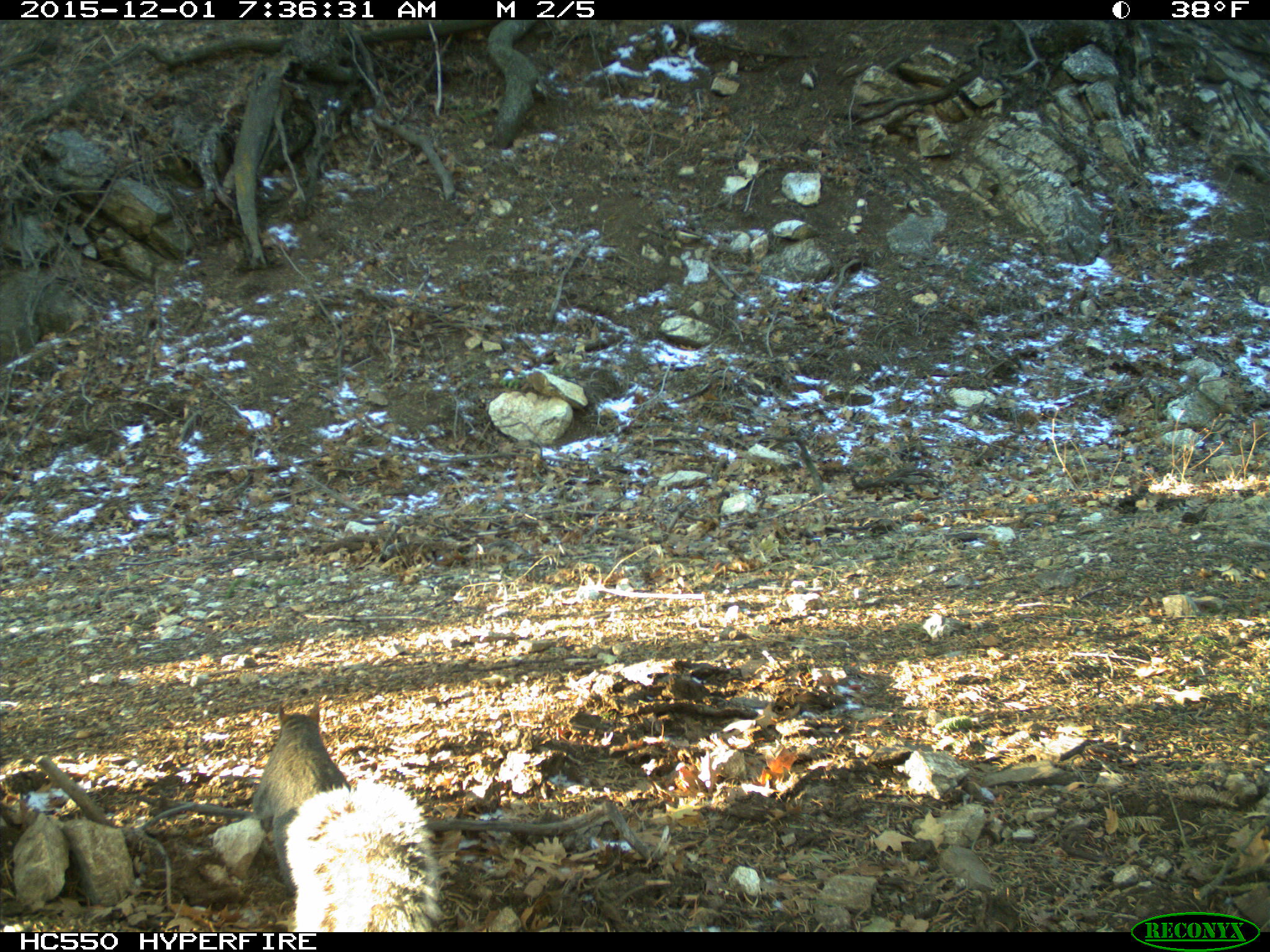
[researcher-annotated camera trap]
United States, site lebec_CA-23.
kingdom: Animalia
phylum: Chordata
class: Mammalia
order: Rodentia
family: Sciuridae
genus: Sciurus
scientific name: Sciurus carolinensis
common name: eastern gray squirrel